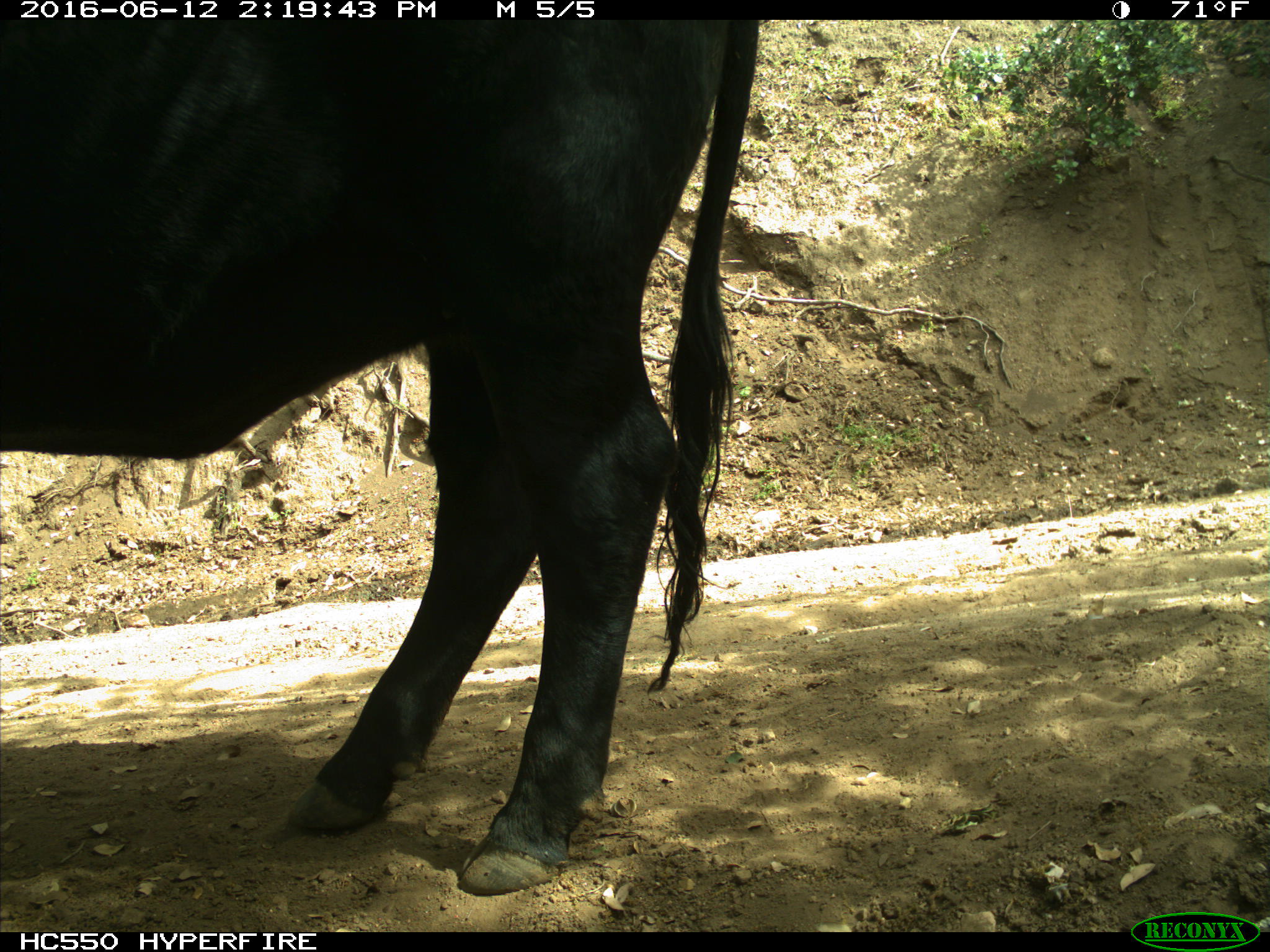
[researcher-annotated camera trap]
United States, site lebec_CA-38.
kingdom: Animalia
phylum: Chordata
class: Mammalia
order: Artiodactyla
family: Bovidae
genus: Bos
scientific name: Bos taurus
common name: domestic cow